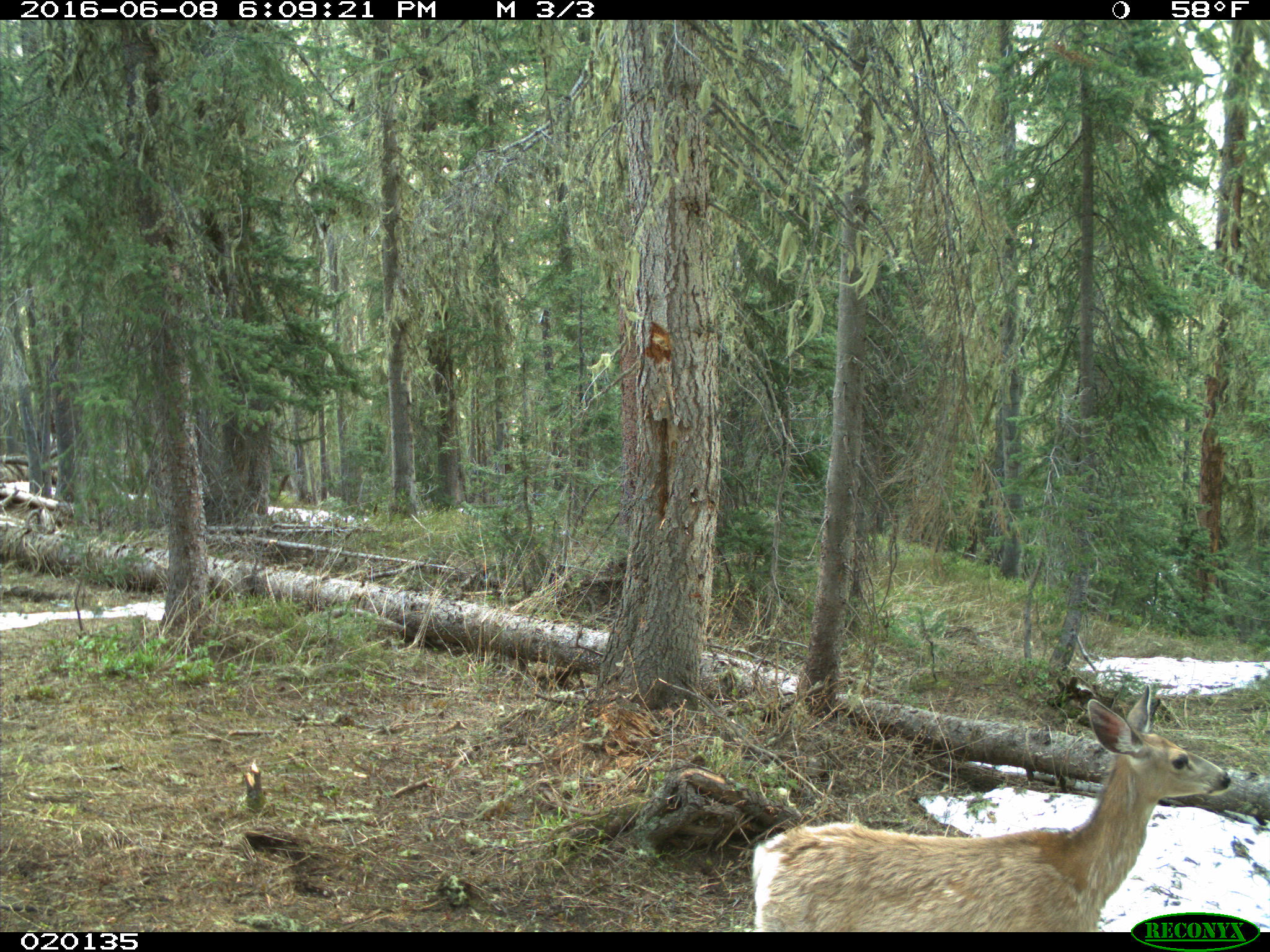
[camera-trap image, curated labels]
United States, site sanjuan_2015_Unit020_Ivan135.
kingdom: Animalia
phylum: Chordata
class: Mammalia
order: Artiodactyla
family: Cervidae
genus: Odocoileus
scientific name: Odocoileus hemionus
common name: mule deer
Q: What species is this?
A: Odocoileus hemionus (mule deer).